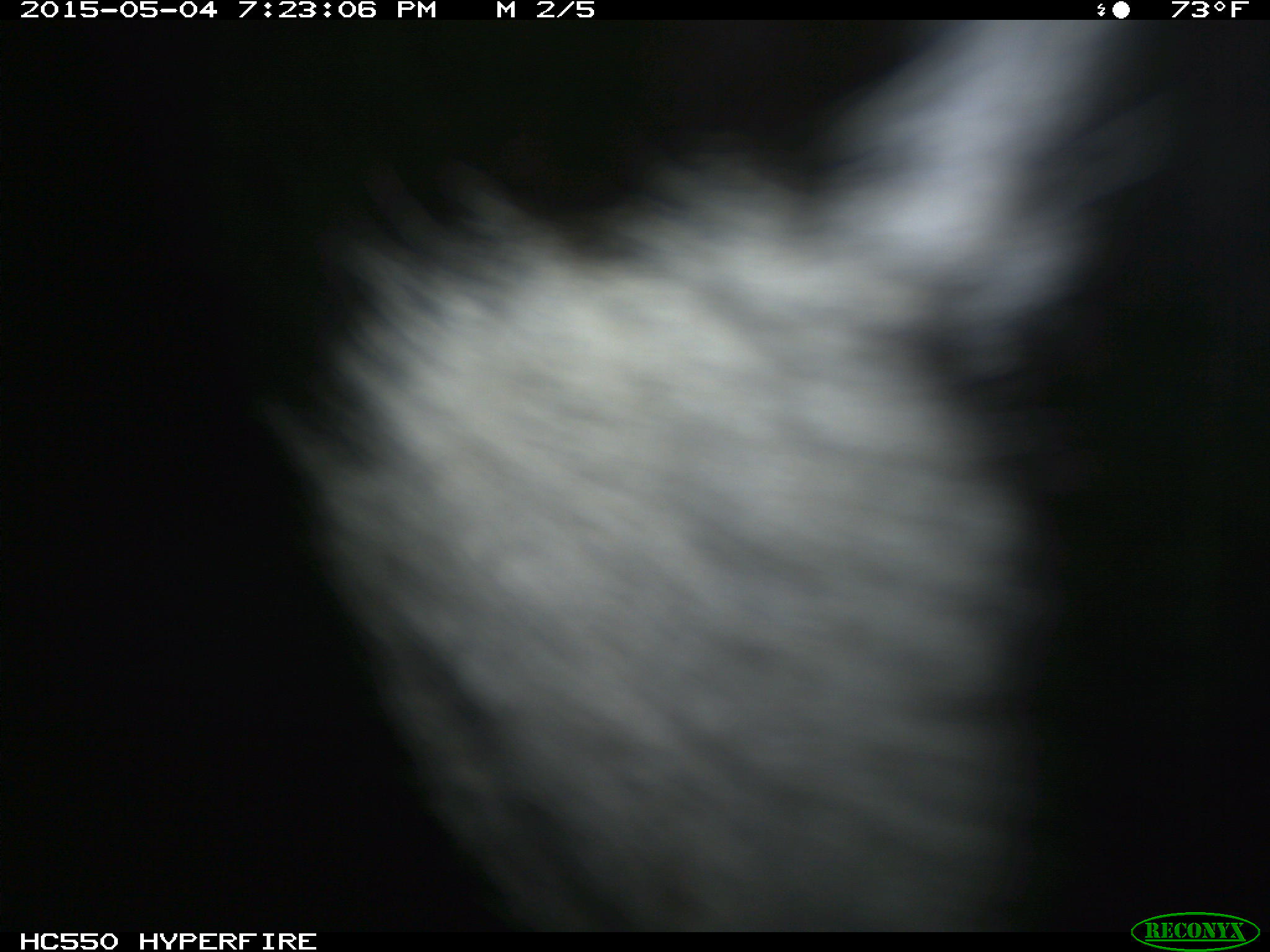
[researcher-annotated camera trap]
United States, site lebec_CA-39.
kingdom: Animalia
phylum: Chordata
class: Mammalia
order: Artiodactyla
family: Bovidae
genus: Bos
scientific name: Bos taurus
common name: domestic cow